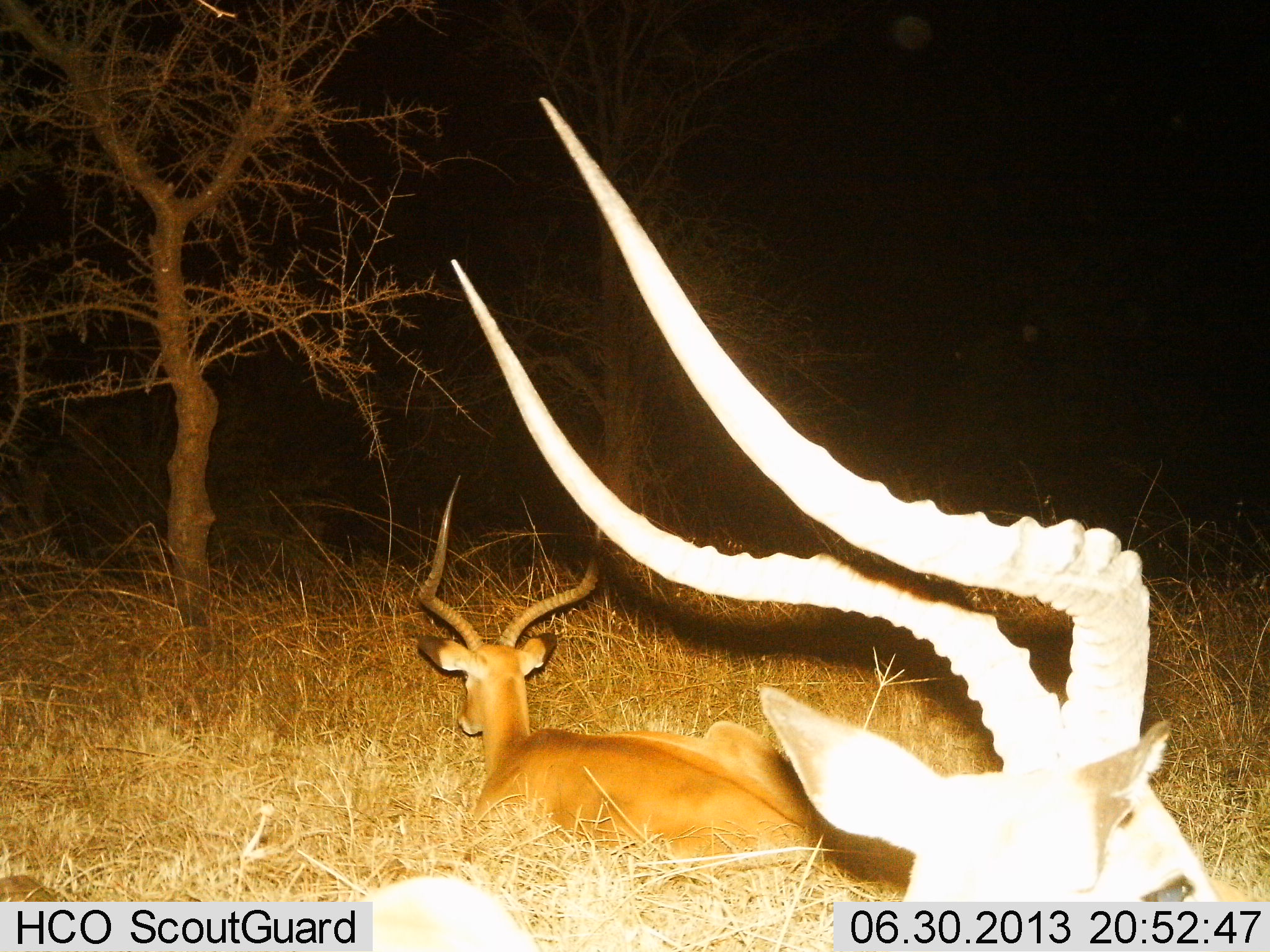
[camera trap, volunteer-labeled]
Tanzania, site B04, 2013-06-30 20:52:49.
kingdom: Animalia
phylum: Chordata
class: Mammalia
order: Artiodactyla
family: Bovidae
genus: Aepyceros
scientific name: Aepyceros melampus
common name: impala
Impala (Aepyceros melampus), count 2. Behavior (volunteer vote fractions): standing 15%, resting 100%, moving 0%, interacting 0%. Young present (vote fraction): 0%. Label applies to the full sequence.